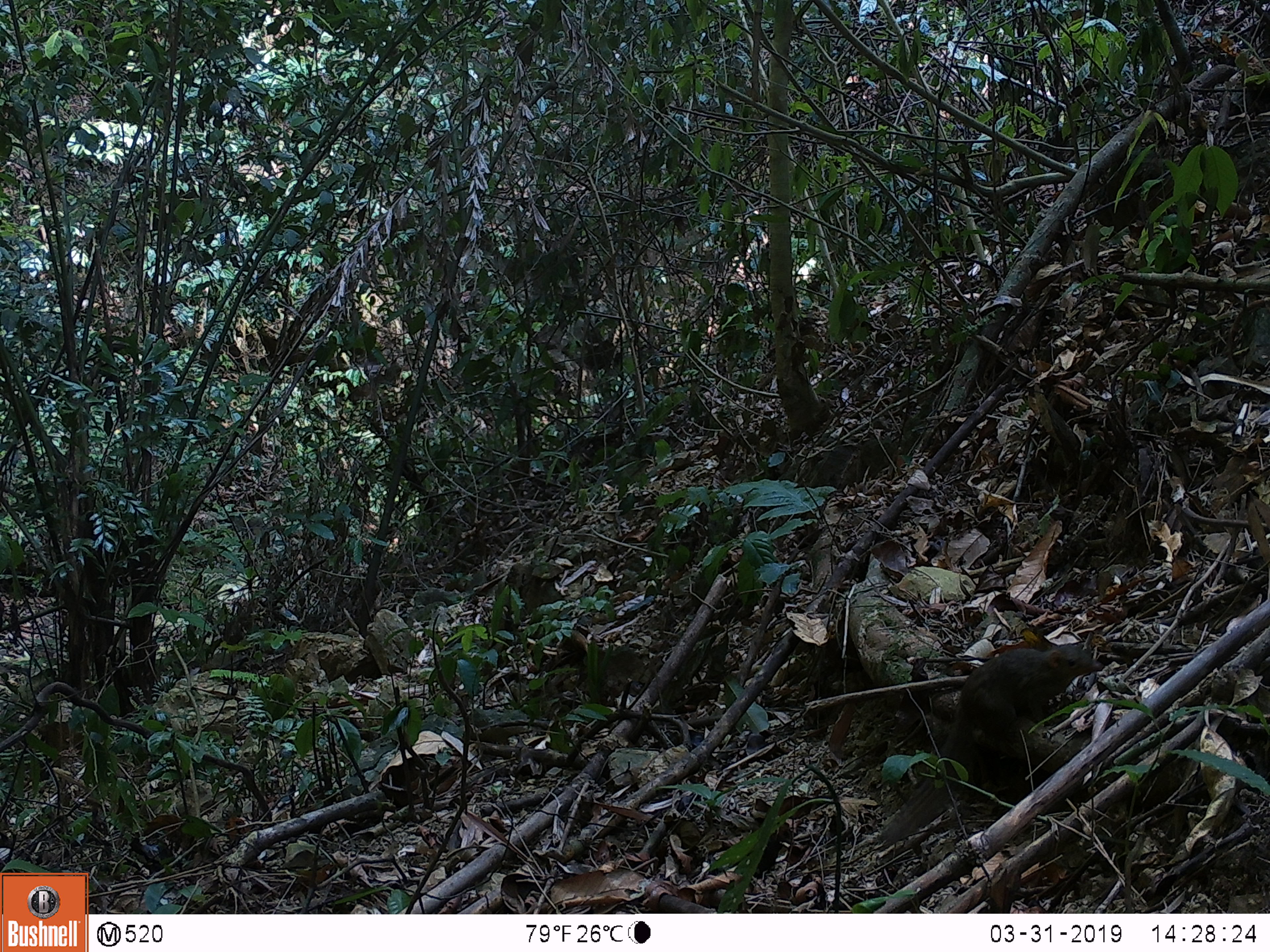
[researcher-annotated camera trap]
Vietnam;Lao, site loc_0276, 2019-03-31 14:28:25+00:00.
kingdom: Animalia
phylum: Chordata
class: Mammalia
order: Scandentia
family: Tupaiidae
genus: Tupaia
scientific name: Tupaia belangeri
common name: northern treeshrew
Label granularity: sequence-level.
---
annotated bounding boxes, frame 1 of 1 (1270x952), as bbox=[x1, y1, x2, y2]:
northern treeshrew: bbox=[879, 643, 1104, 847]